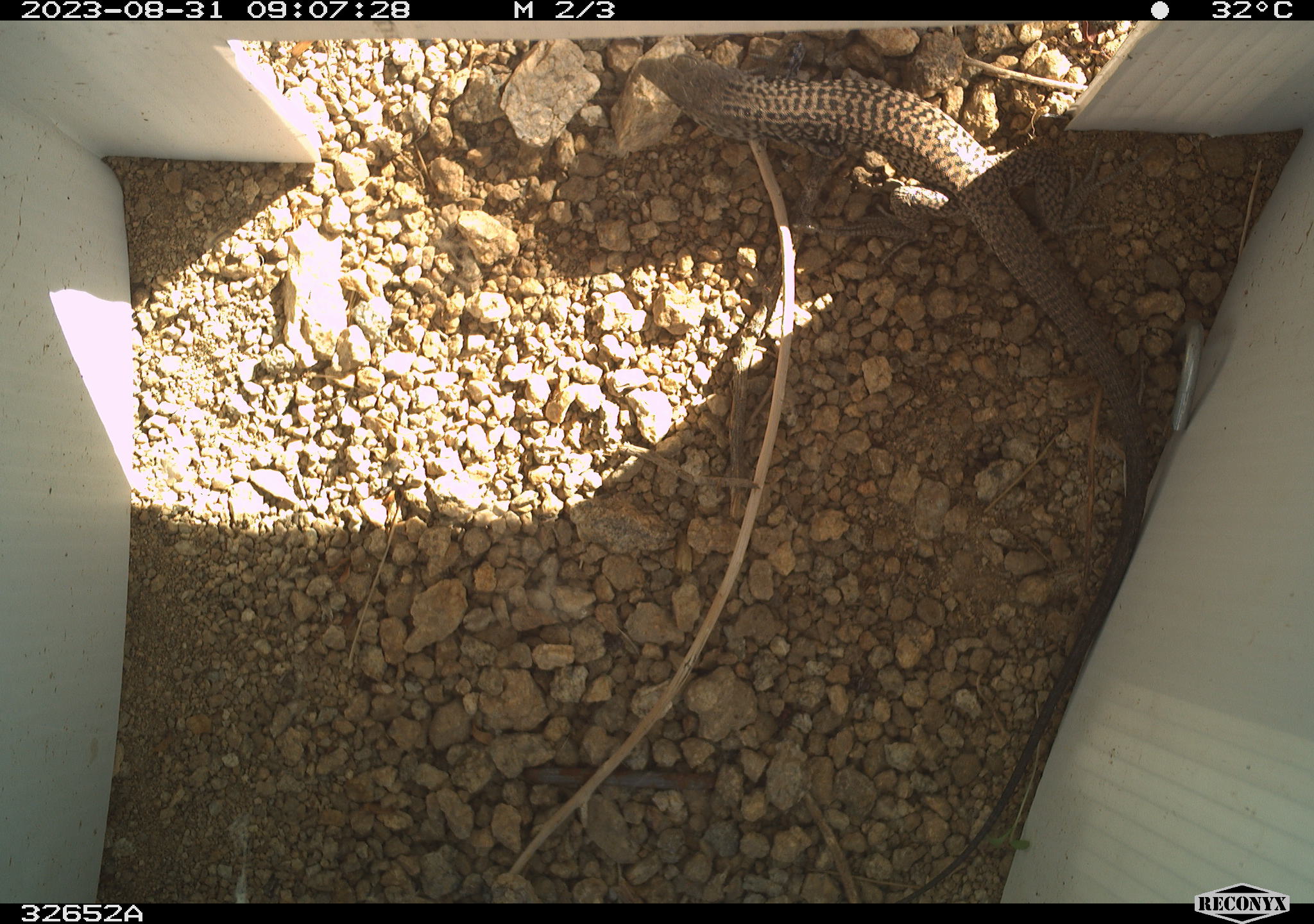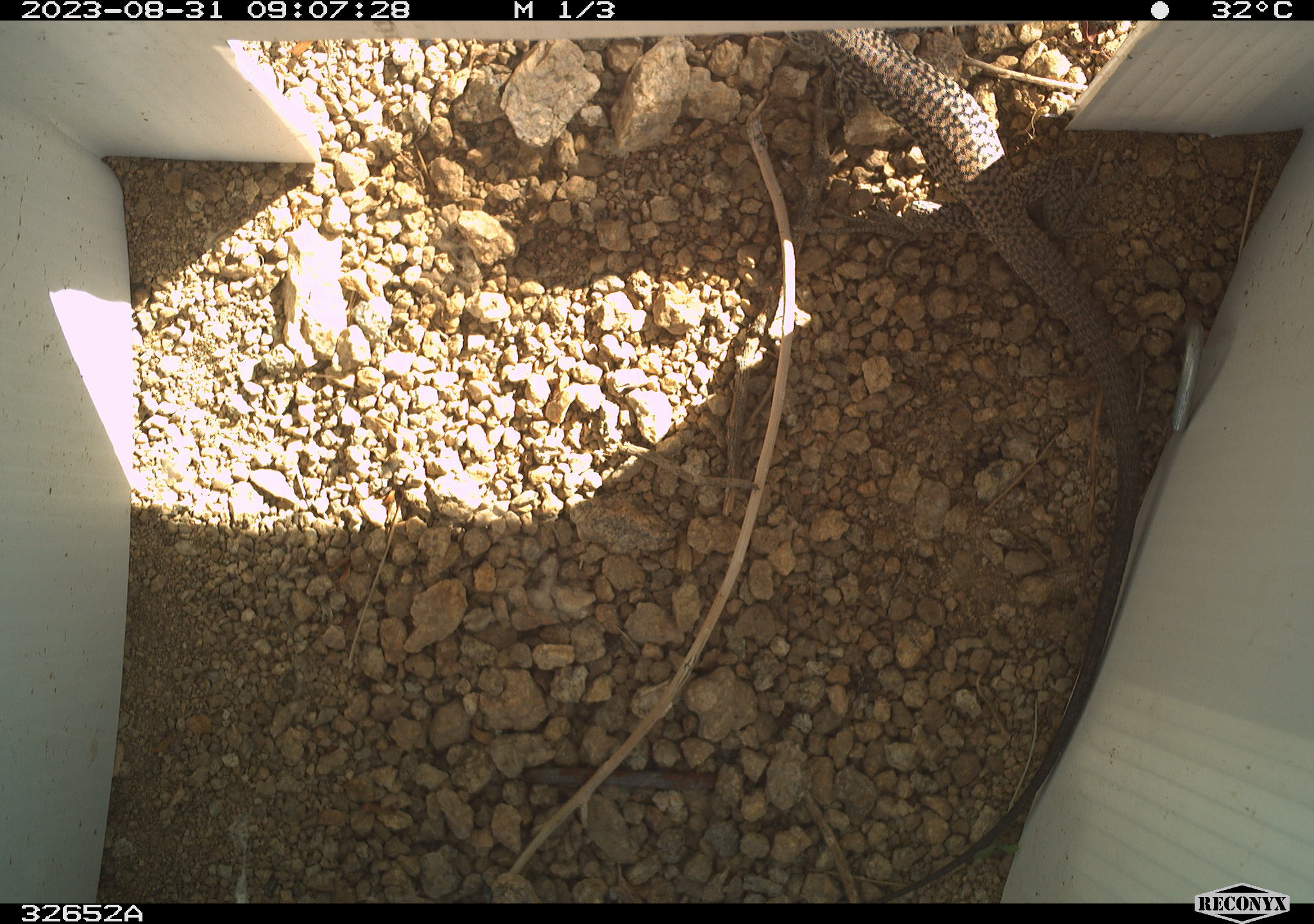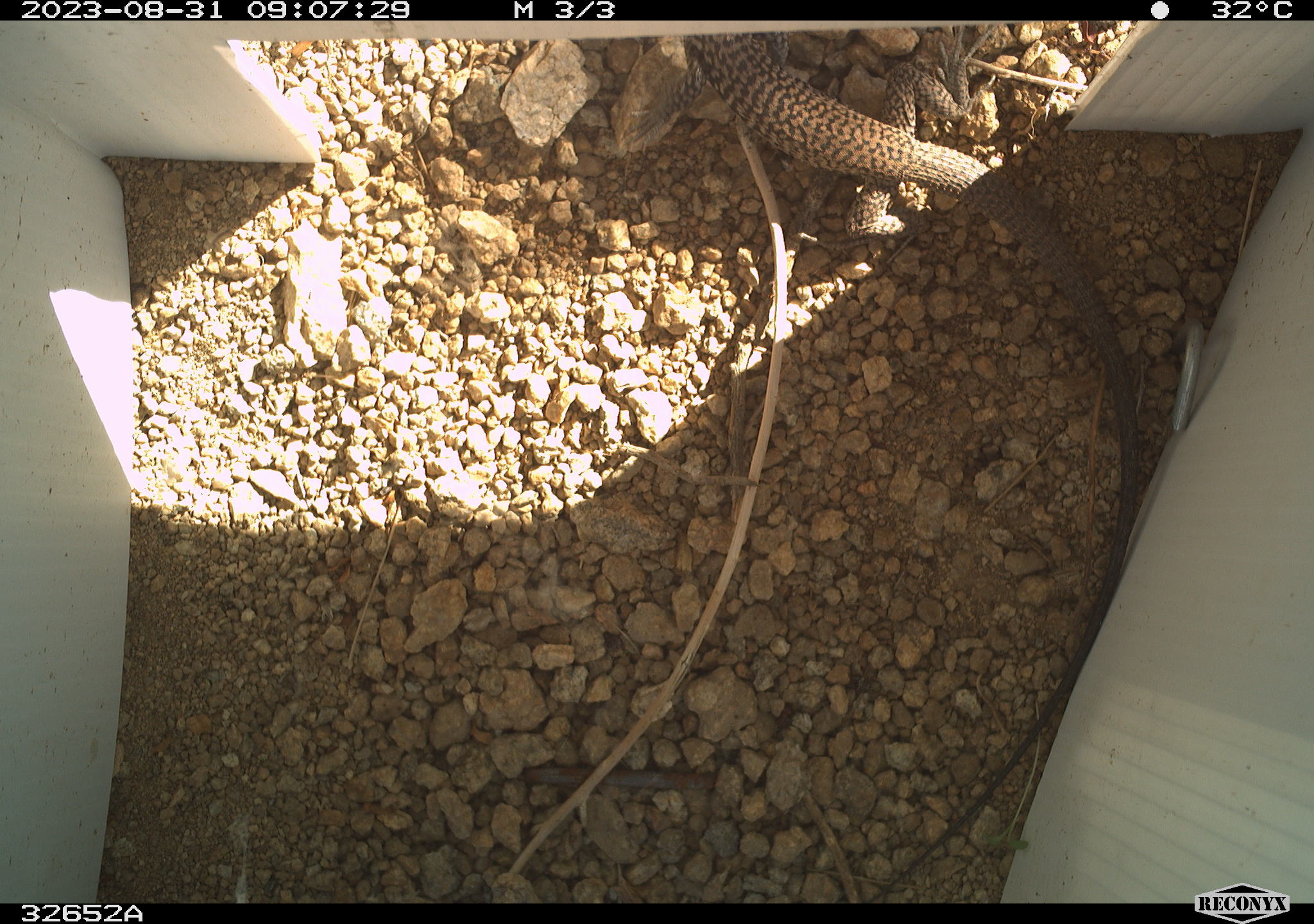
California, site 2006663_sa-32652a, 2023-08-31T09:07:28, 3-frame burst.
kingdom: Animalia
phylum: Chordata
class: Reptilia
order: Squamata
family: Teiidae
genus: Aspidoscelis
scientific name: Aspidoscelis tigris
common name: western whiptail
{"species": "western whiptail (Aspidoscelis tigris)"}